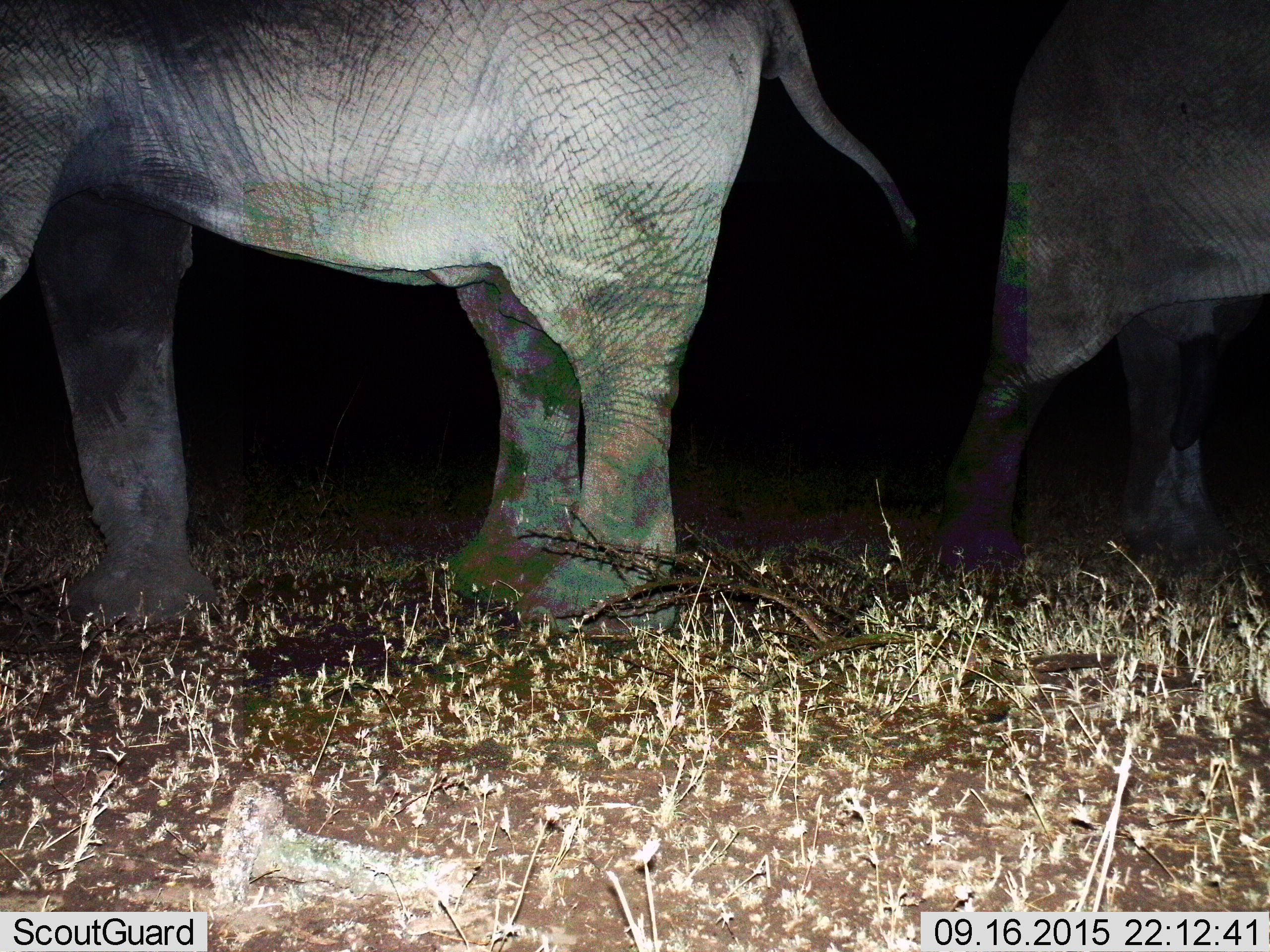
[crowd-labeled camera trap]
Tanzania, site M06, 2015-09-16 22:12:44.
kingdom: Animalia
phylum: Chordata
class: Mammalia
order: Proboscidea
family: Elephantidae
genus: Loxodonta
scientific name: Loxodonta africana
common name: african bush elephant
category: elephant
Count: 2.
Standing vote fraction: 60%.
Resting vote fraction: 10%.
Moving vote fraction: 40%.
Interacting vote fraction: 0%.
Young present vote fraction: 0%.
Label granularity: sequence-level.